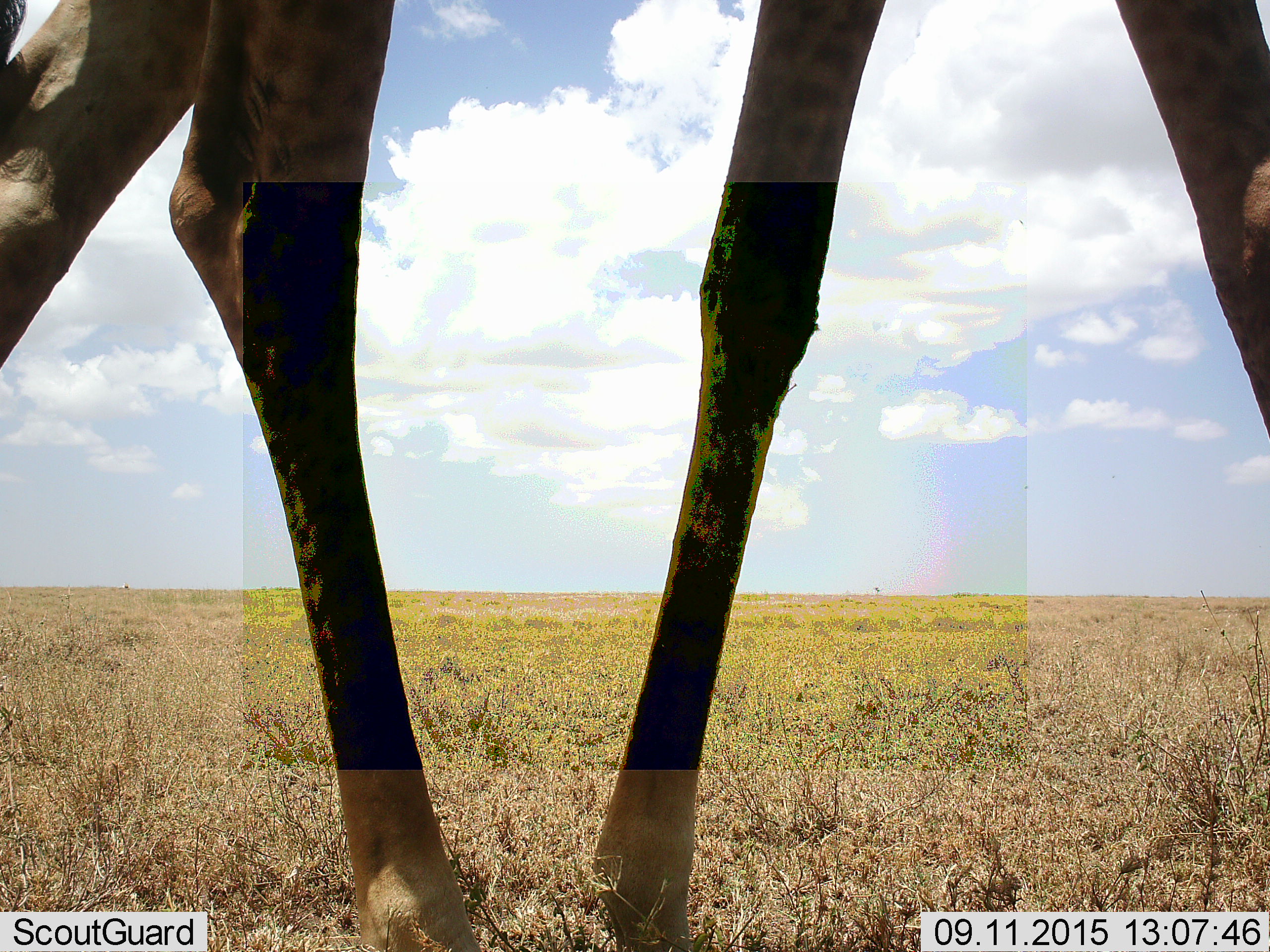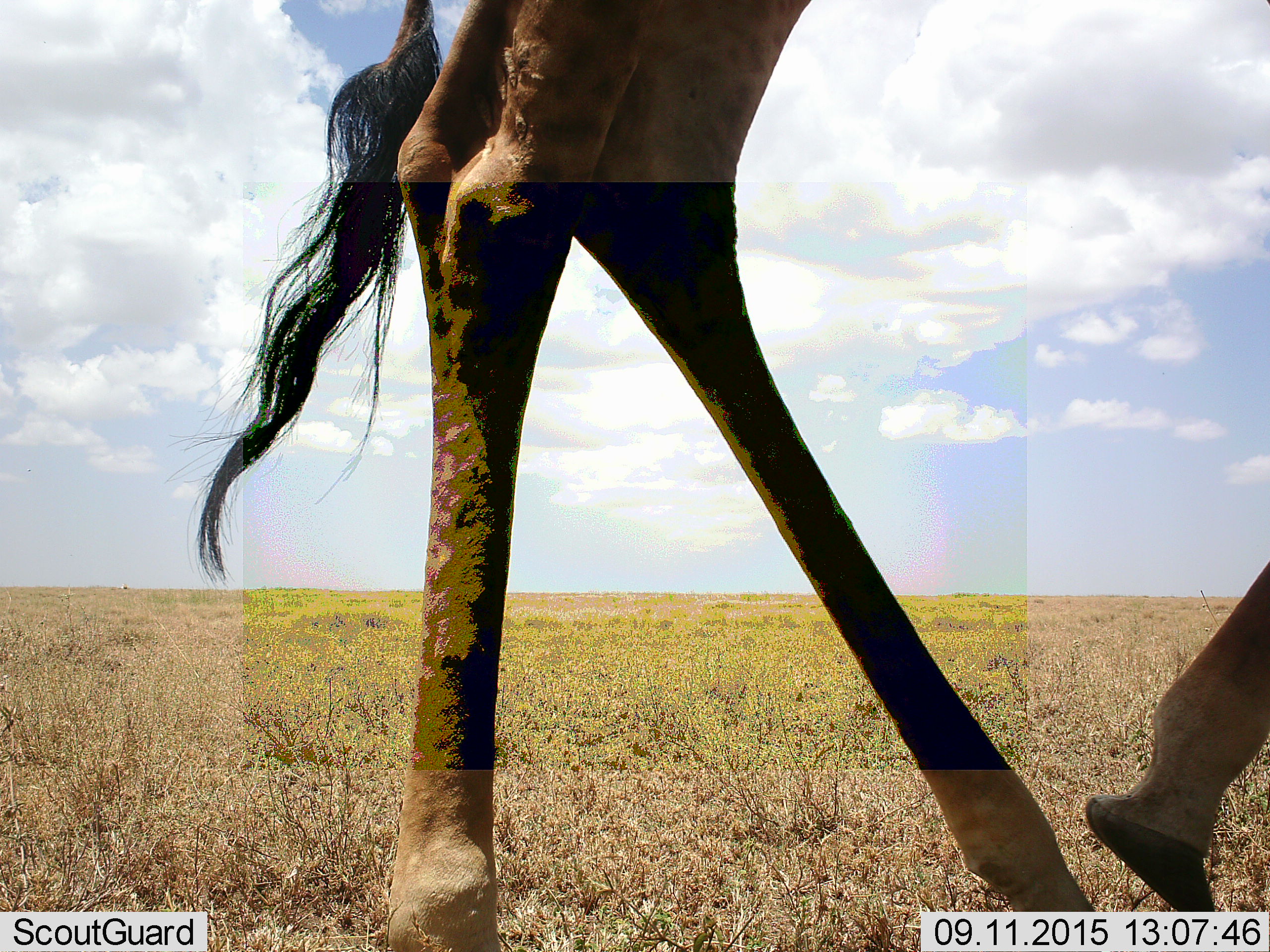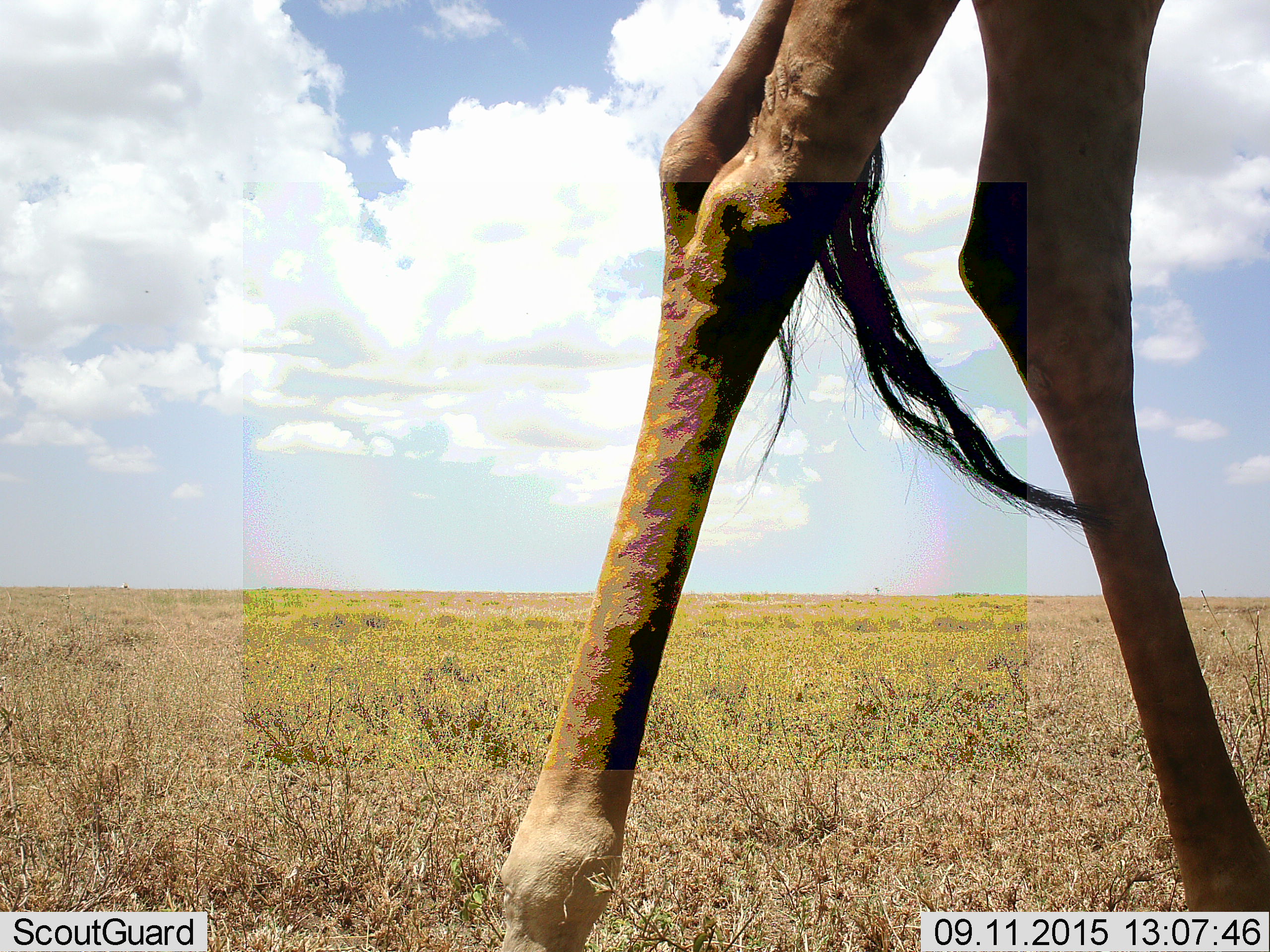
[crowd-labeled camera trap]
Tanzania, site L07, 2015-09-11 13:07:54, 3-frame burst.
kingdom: Animalia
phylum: Chordata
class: Mammalia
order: Artiodactyla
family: Giraffidae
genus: Giraffa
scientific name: Giraffa camelopardalis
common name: giraffe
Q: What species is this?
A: Giraffe (Giraffa camelopardalis).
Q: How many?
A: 1.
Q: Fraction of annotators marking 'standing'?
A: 33%.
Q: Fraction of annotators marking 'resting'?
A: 0%.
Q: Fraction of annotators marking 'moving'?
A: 67%.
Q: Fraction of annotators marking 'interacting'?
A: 0%.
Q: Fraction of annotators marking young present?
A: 0%.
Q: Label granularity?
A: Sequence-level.